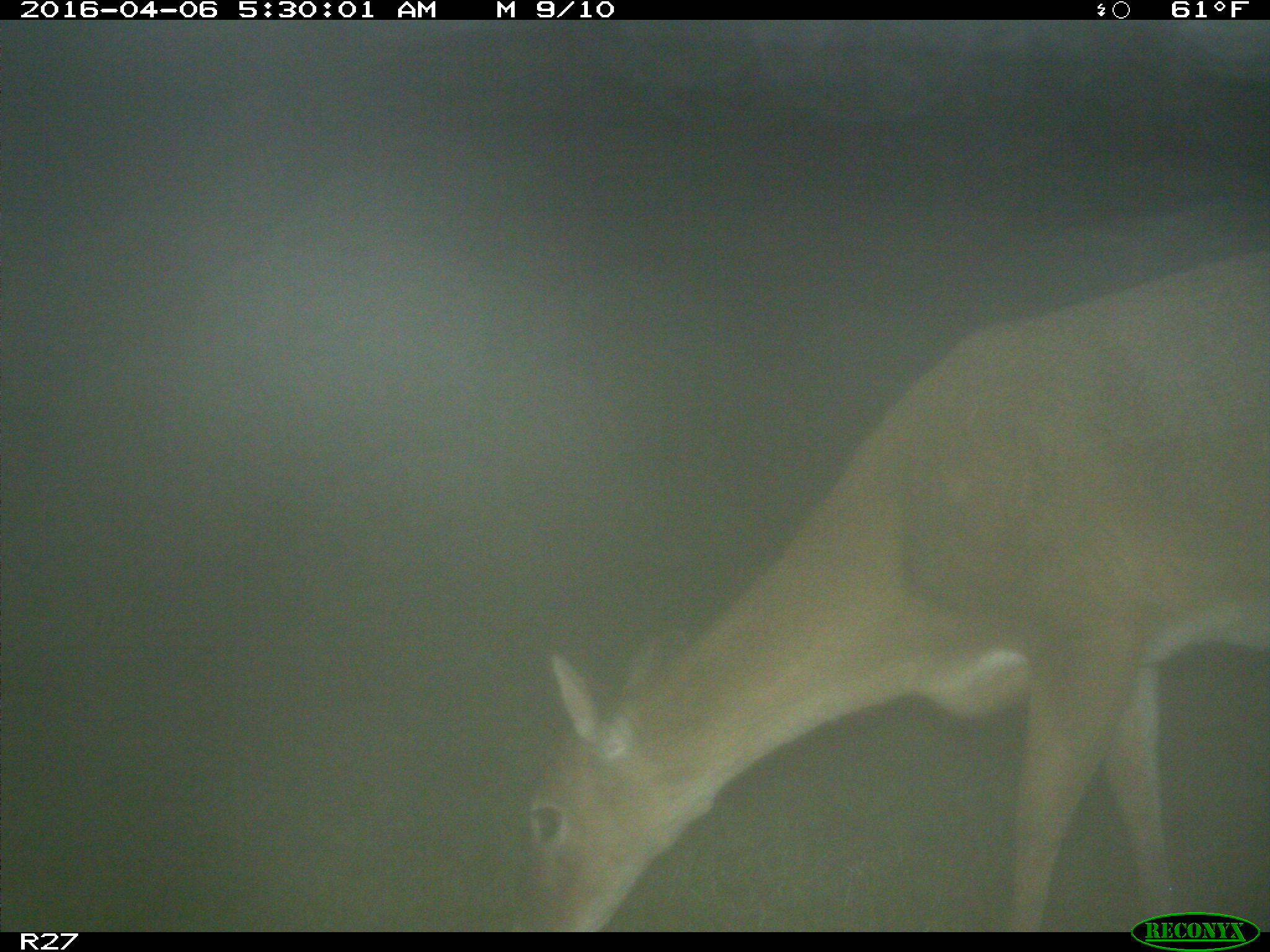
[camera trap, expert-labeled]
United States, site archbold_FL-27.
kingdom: Animalia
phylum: Chordata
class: Mammalia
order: Artiodactyla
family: Cervidae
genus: Odocoileus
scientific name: Odocoileus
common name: deer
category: unidentified deer